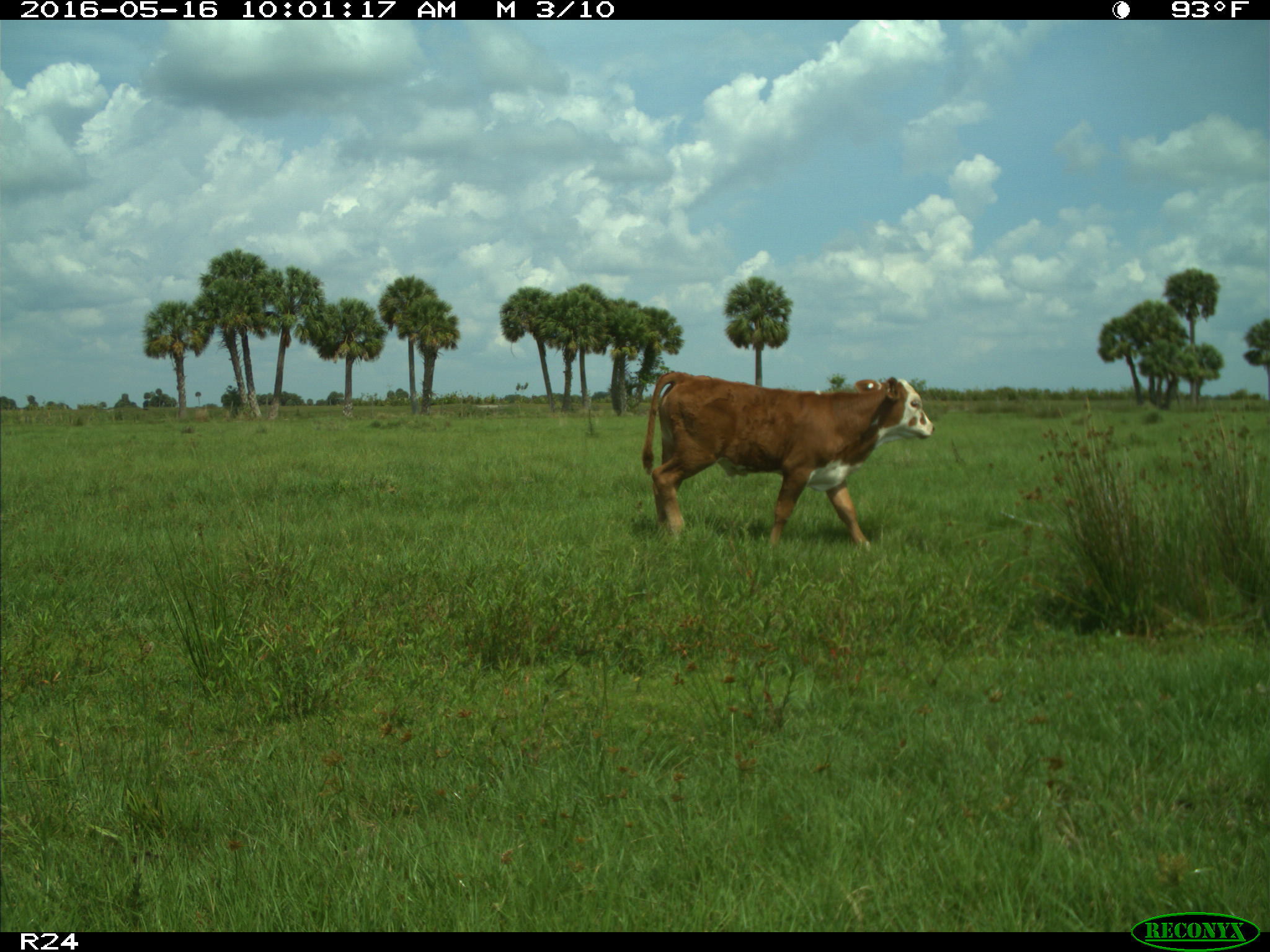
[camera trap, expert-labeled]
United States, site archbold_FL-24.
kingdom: Animalia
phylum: Chordata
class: Mammalia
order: Artiodactyla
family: Bovidae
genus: Bos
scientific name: Bos taurus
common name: domestic cow